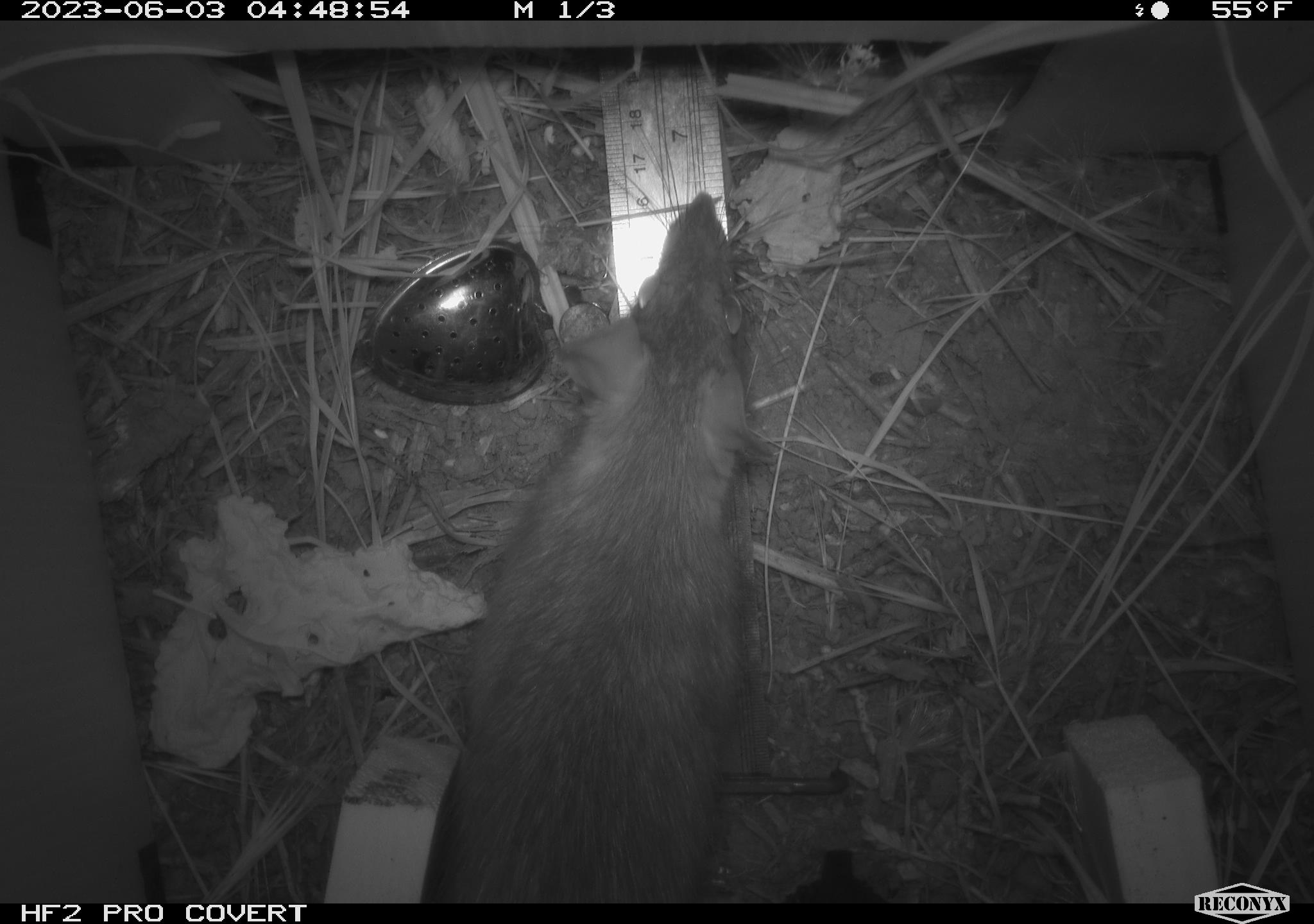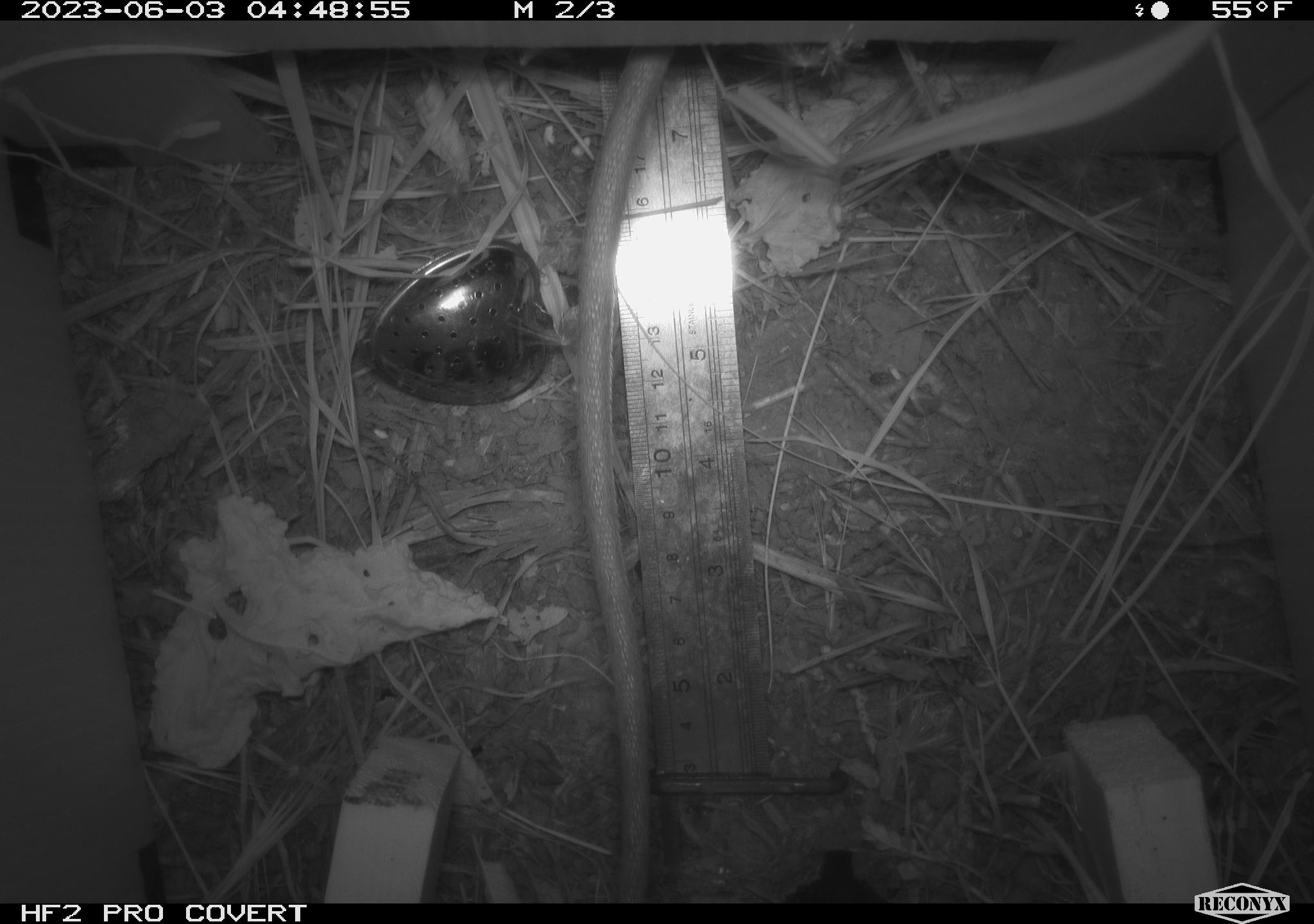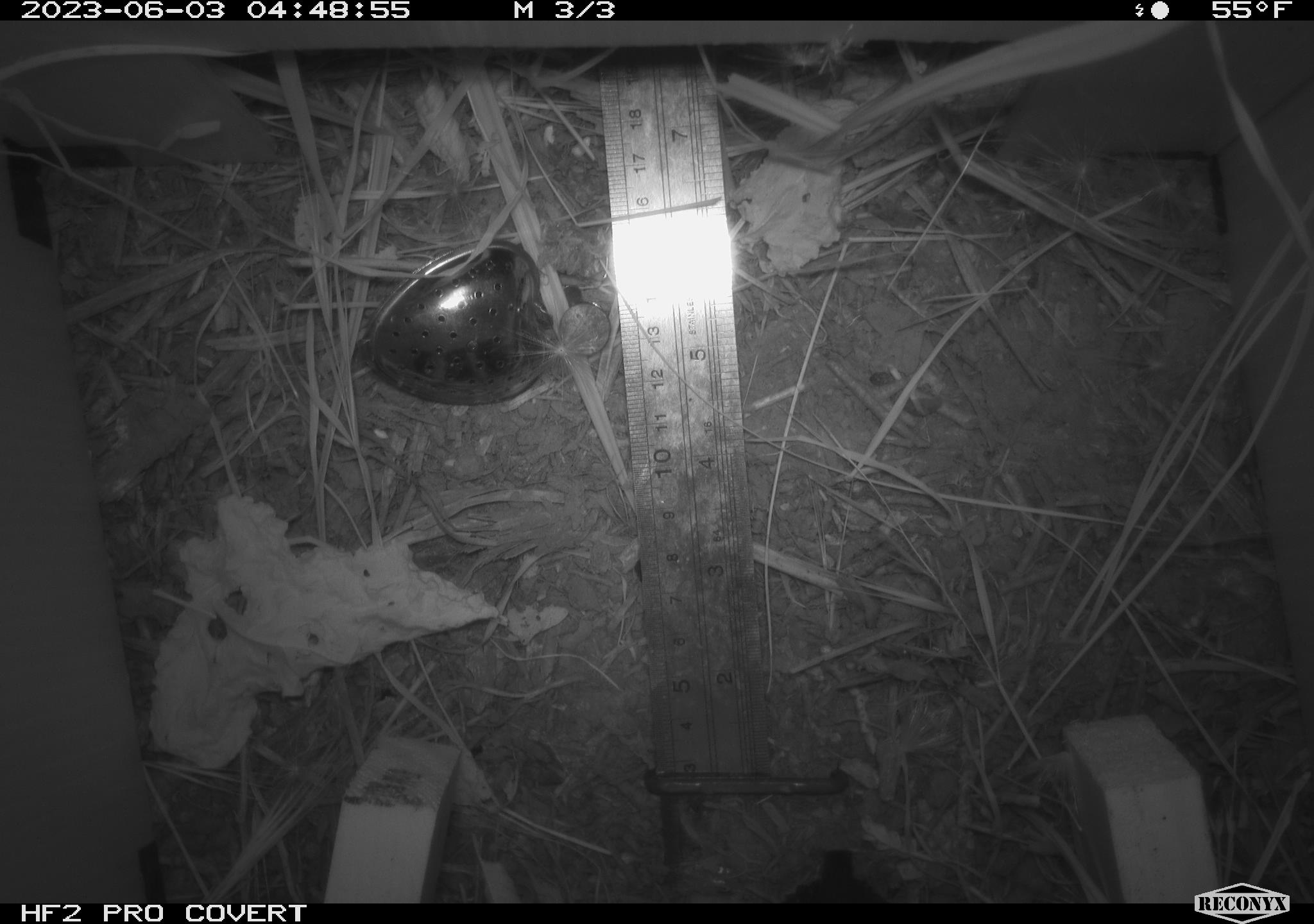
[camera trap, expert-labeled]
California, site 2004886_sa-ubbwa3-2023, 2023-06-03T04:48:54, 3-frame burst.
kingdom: Animalia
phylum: Chordata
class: Mammalia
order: Rodentia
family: Muridae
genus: Rattus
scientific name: Rattus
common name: rat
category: rattus species